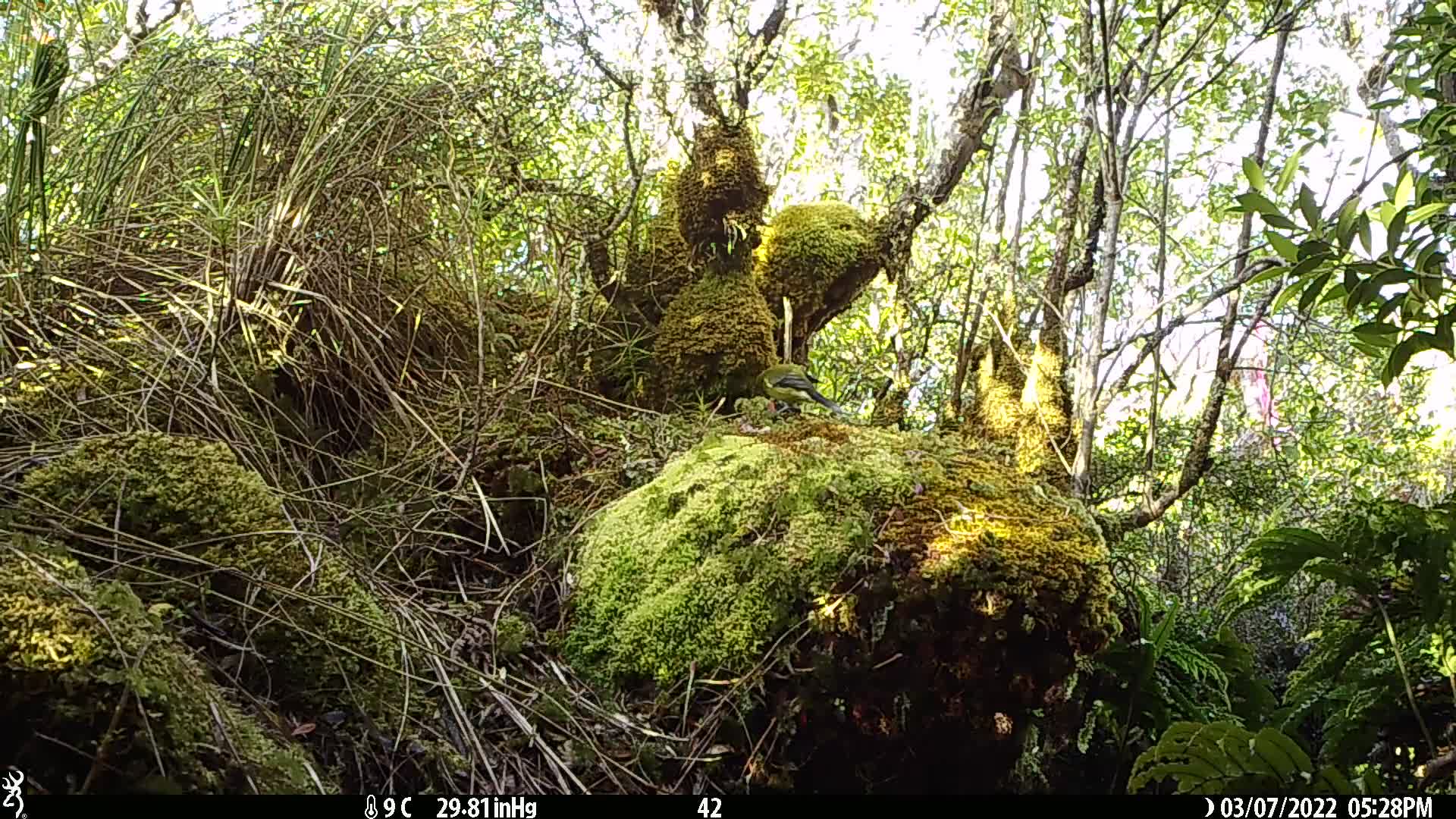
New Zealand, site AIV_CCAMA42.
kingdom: Animalia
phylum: Chordata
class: Aves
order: Passeriformes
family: Meliphagidae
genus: Anthornis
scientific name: Anthornis melanura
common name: new zealand bellbird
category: bellbird